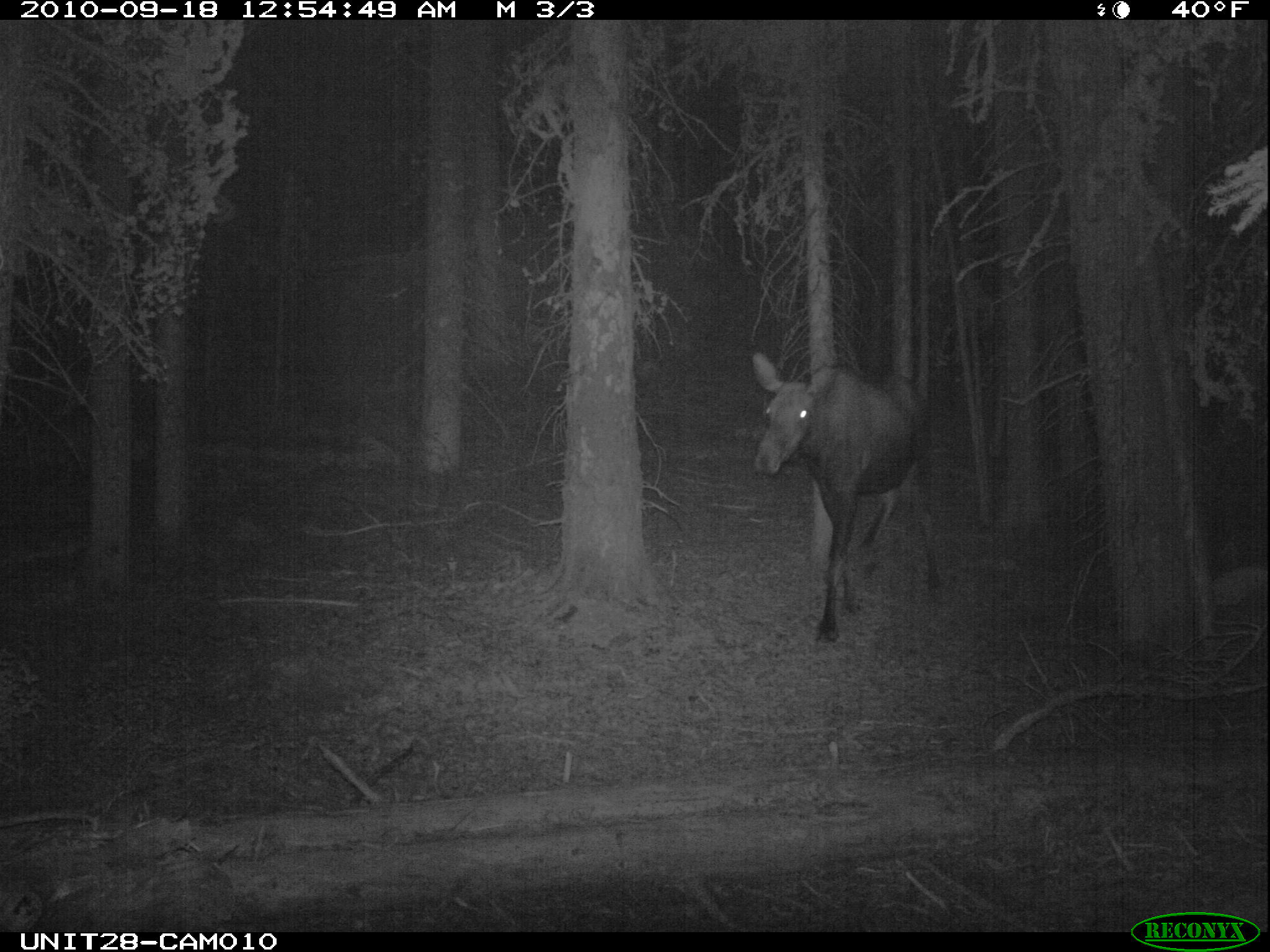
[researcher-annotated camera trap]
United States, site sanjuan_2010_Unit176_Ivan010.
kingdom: Animalia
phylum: Chordata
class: Mammalia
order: Artiodactyla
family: Cervidae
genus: Alces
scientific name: Alces alces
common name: moose